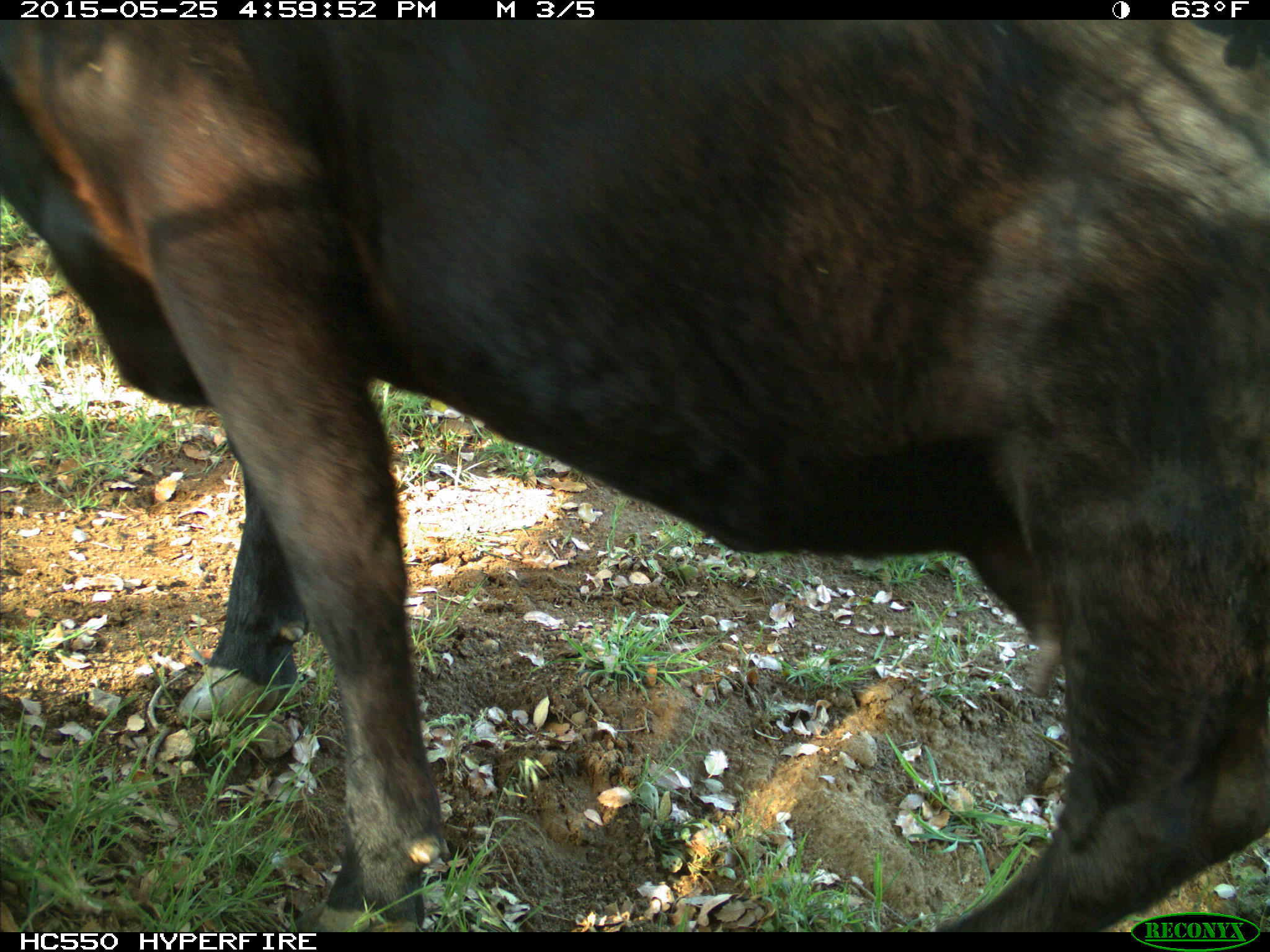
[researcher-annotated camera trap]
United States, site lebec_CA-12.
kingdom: Animalia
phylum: Chordata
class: Mammalia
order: Artiodactyla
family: Bovidae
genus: Bos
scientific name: Bos taurus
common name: domestic cow